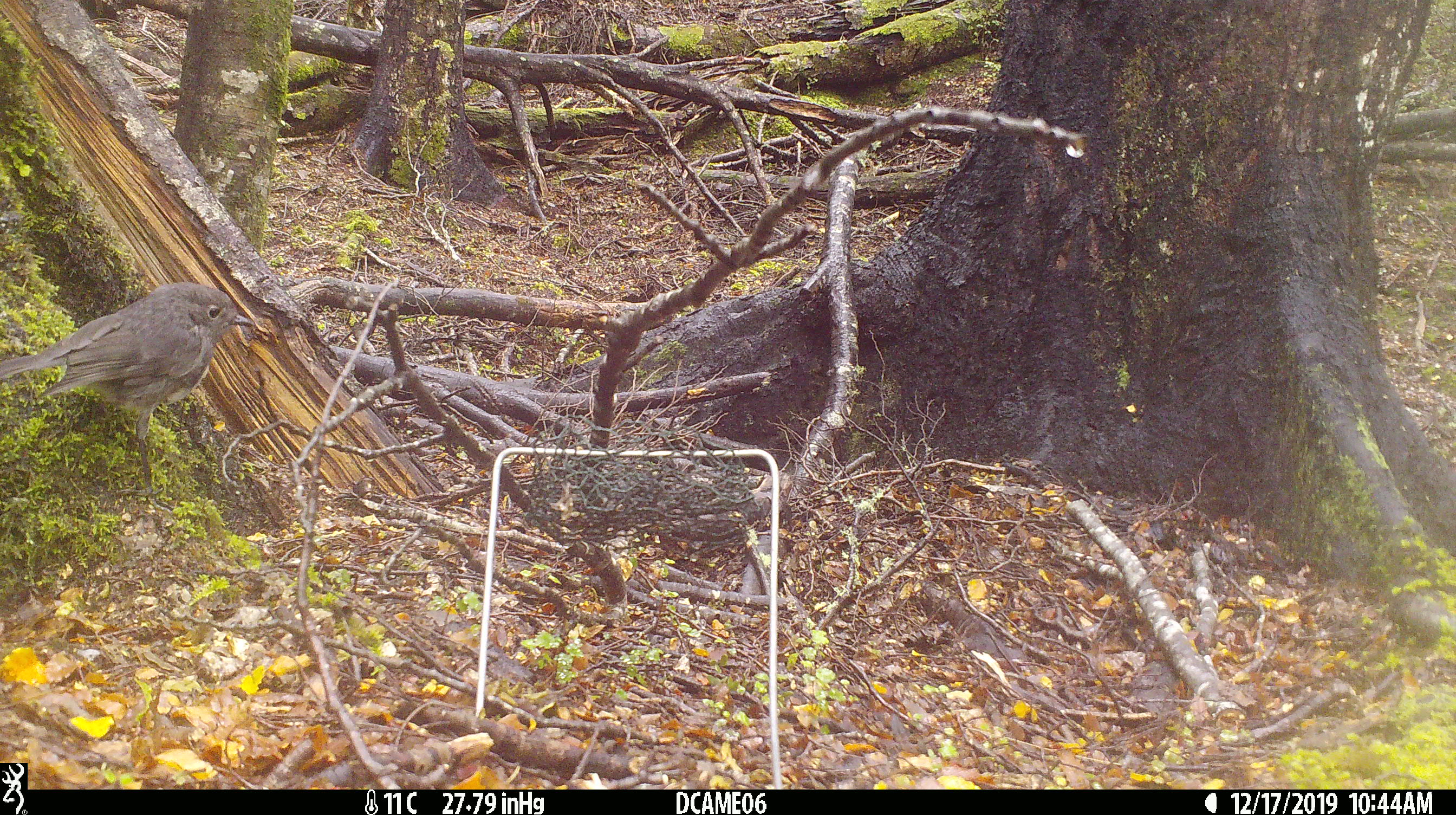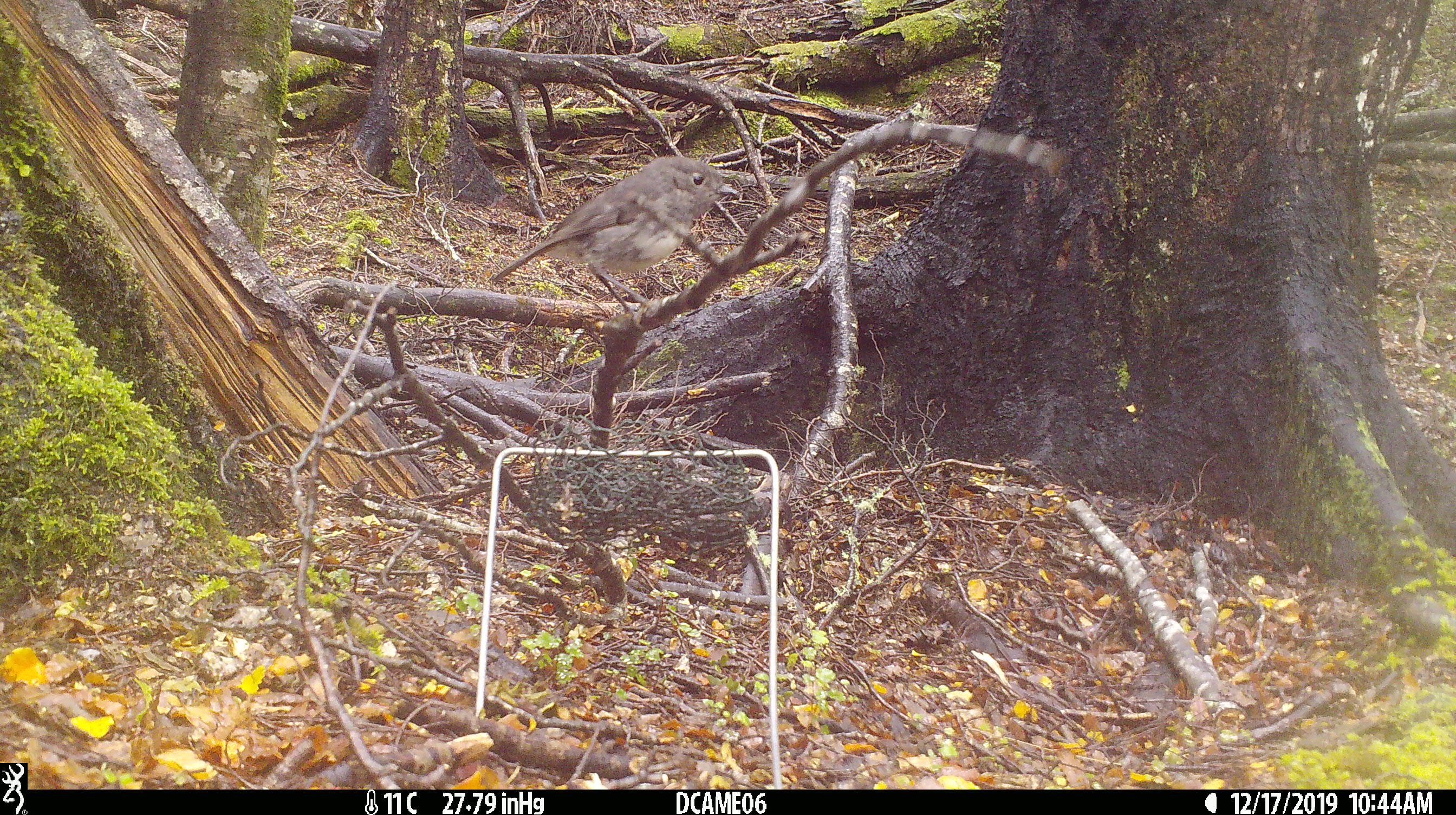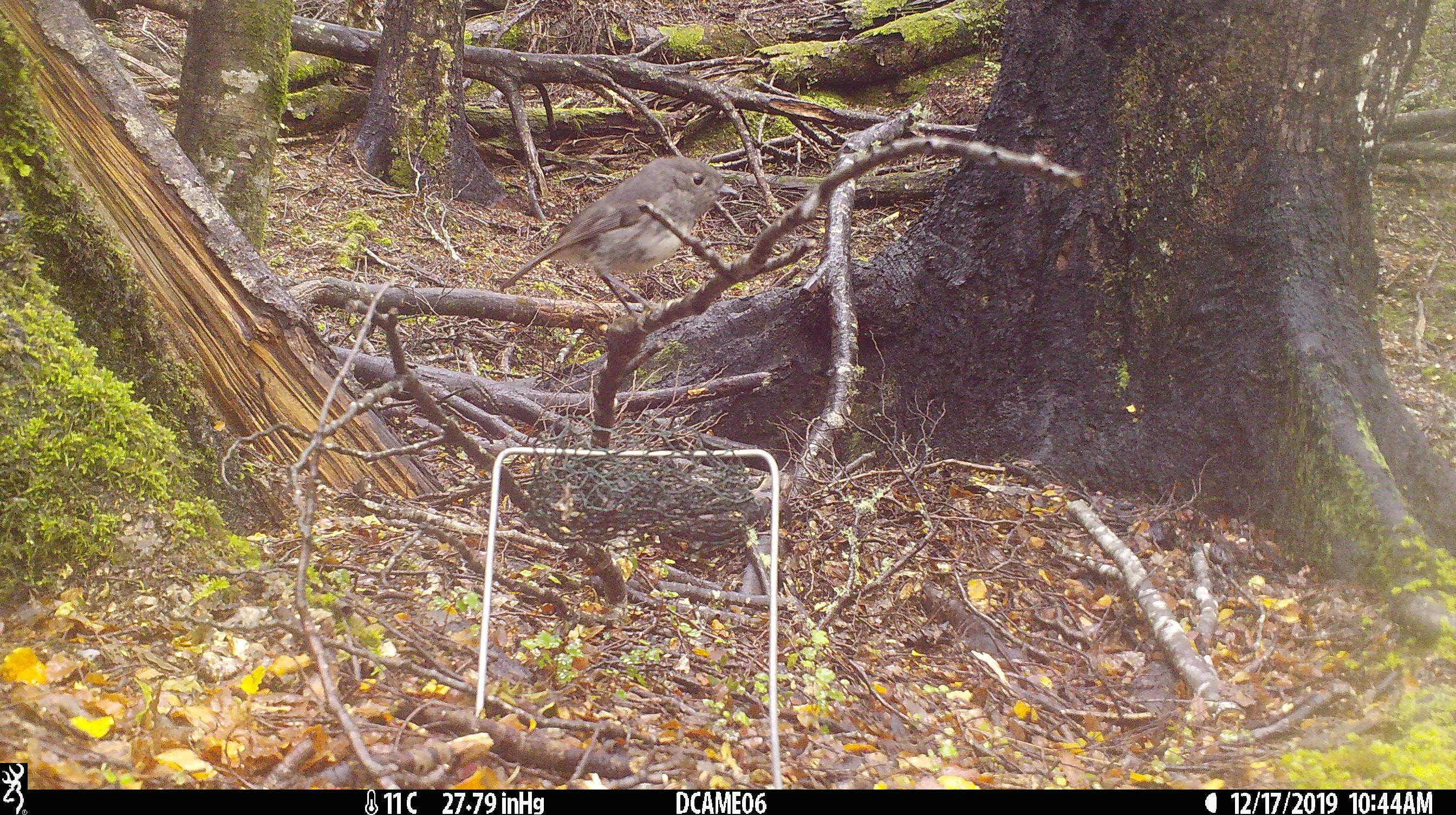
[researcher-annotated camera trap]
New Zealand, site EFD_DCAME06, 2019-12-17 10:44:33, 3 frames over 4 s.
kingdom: Animalia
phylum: Chordata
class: Aves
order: Passeriformes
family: Petroicidae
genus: Petroica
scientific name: Petroica australis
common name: new zealand robin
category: robin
Robin (new zealand robin) (Petroica australis).